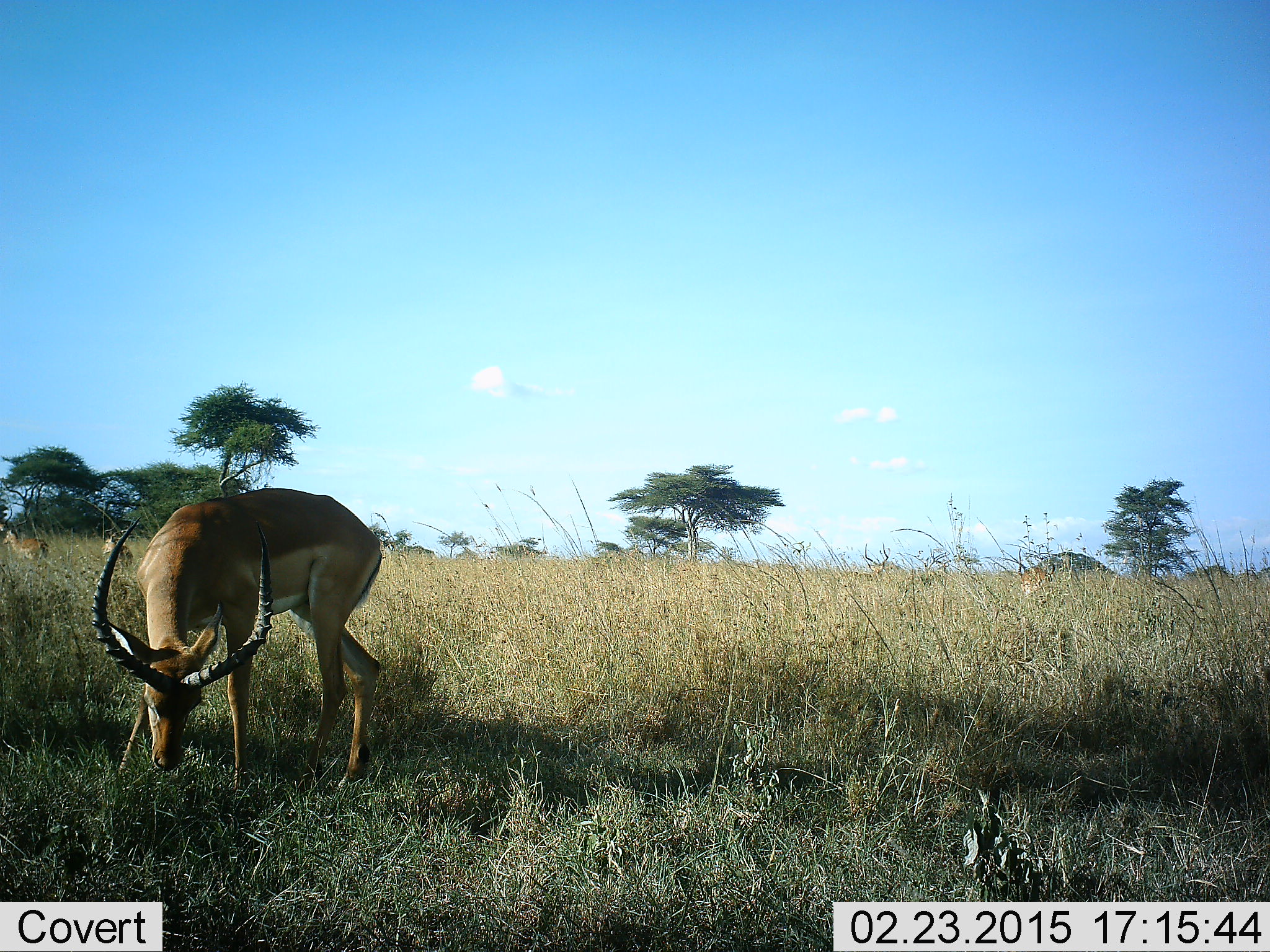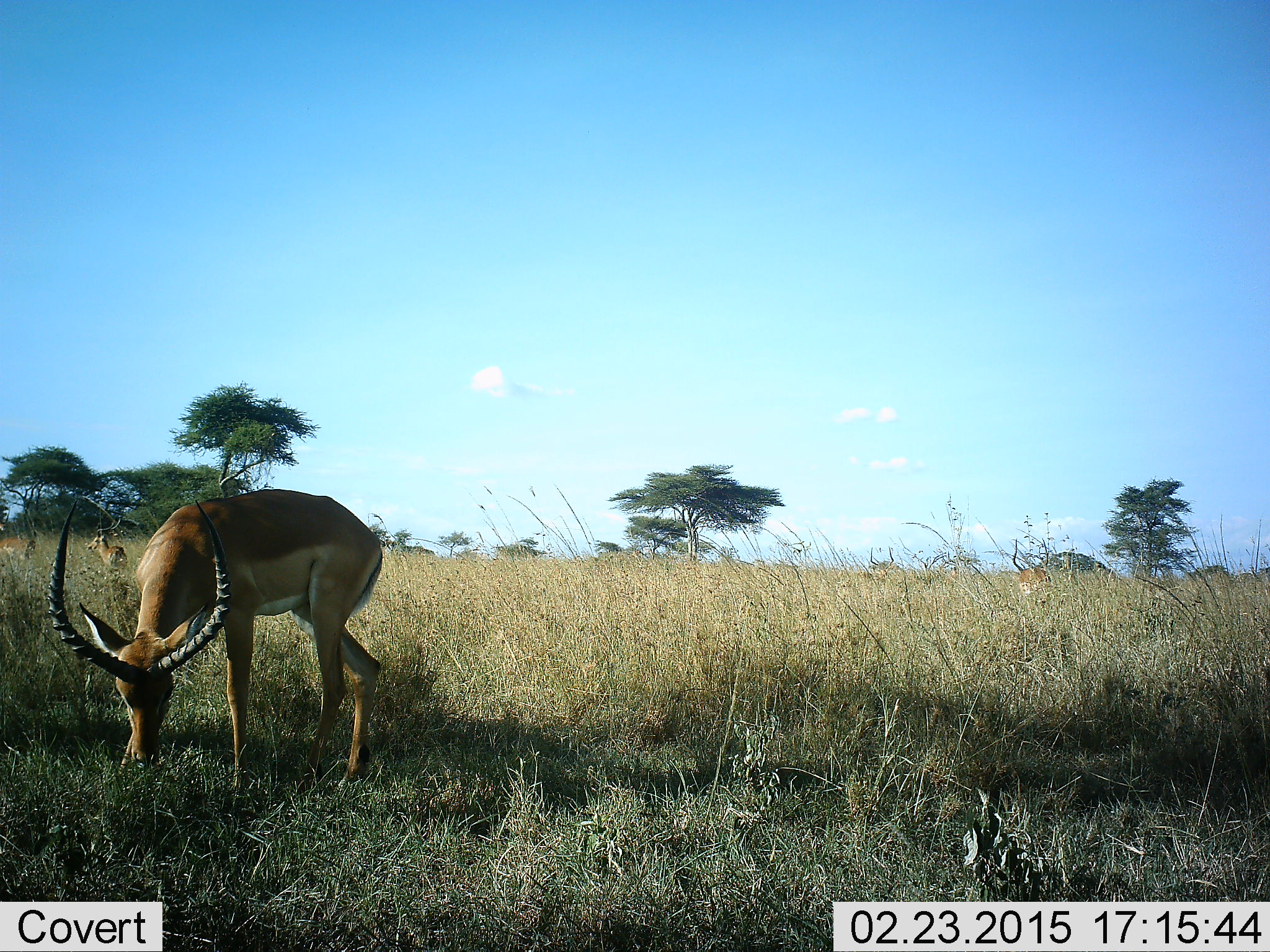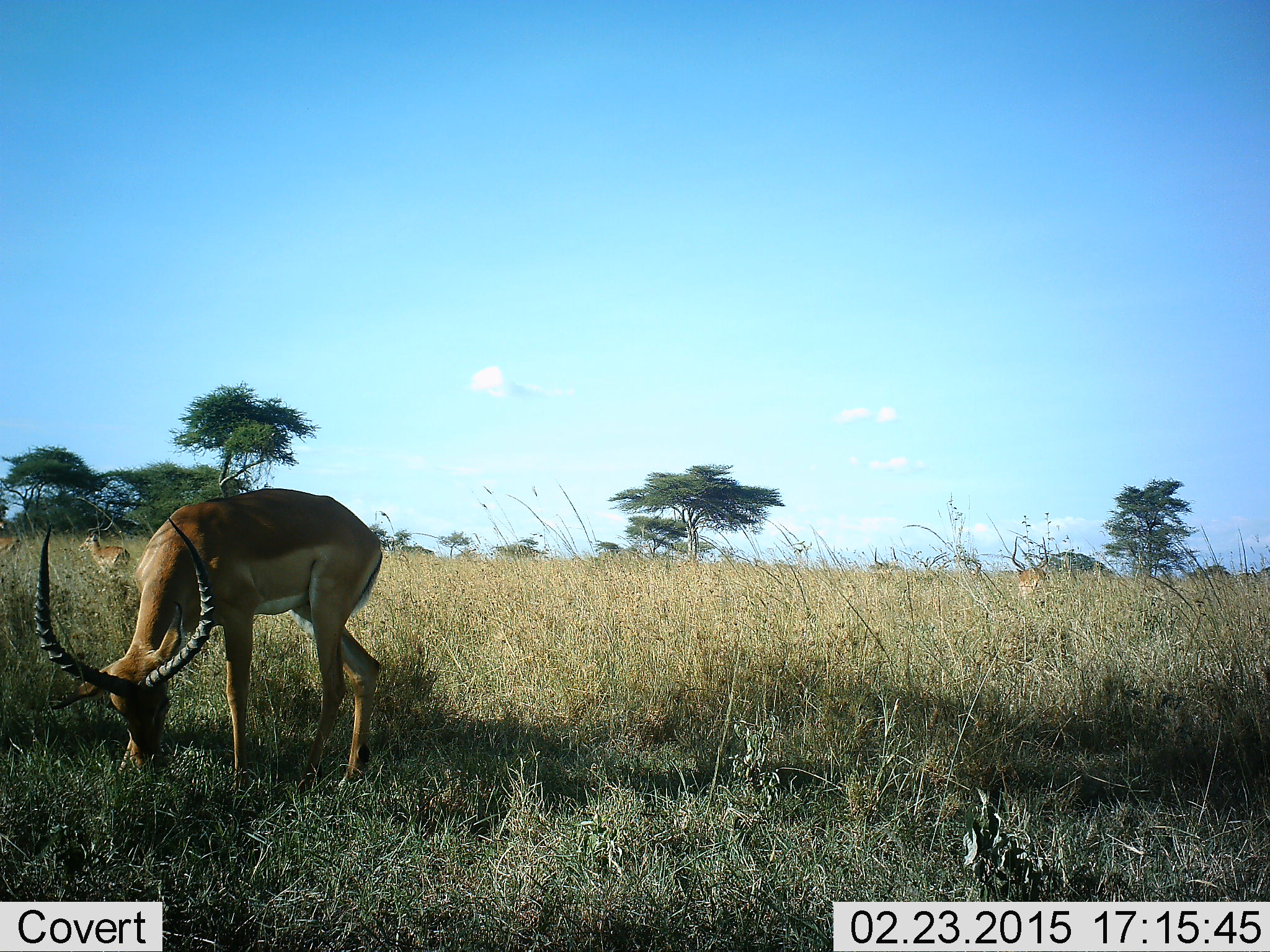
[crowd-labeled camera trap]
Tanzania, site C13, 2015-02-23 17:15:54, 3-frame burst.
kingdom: Animalia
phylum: Chordata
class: Mammalia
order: Artiodactyla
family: Bovidae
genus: Aepyceros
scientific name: Aepyceros melampus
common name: impala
Impala (Aepyceros melampus), count 3. Behavior (volunteer vote fractions): standing 30%, resting 10%, moving 20%, interacting 10%. Young present (vote fraction): 0%. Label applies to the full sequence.